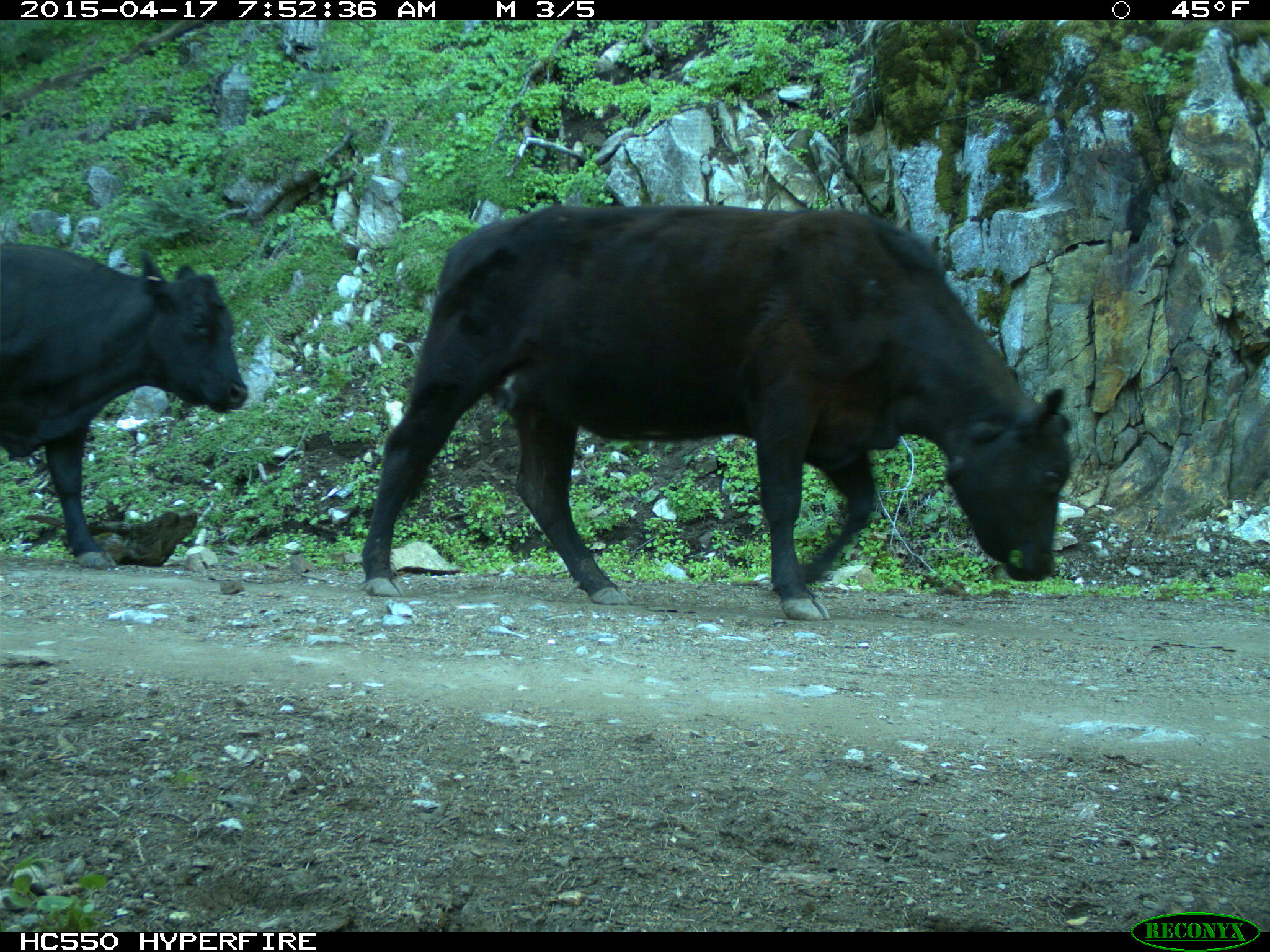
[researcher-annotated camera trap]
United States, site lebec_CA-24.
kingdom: Animalia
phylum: Chordata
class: Mammalia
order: Artiodactyla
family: Bovidae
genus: Bos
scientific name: Bos taurus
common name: domestic cow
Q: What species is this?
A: Bos taurus (domestic cow).